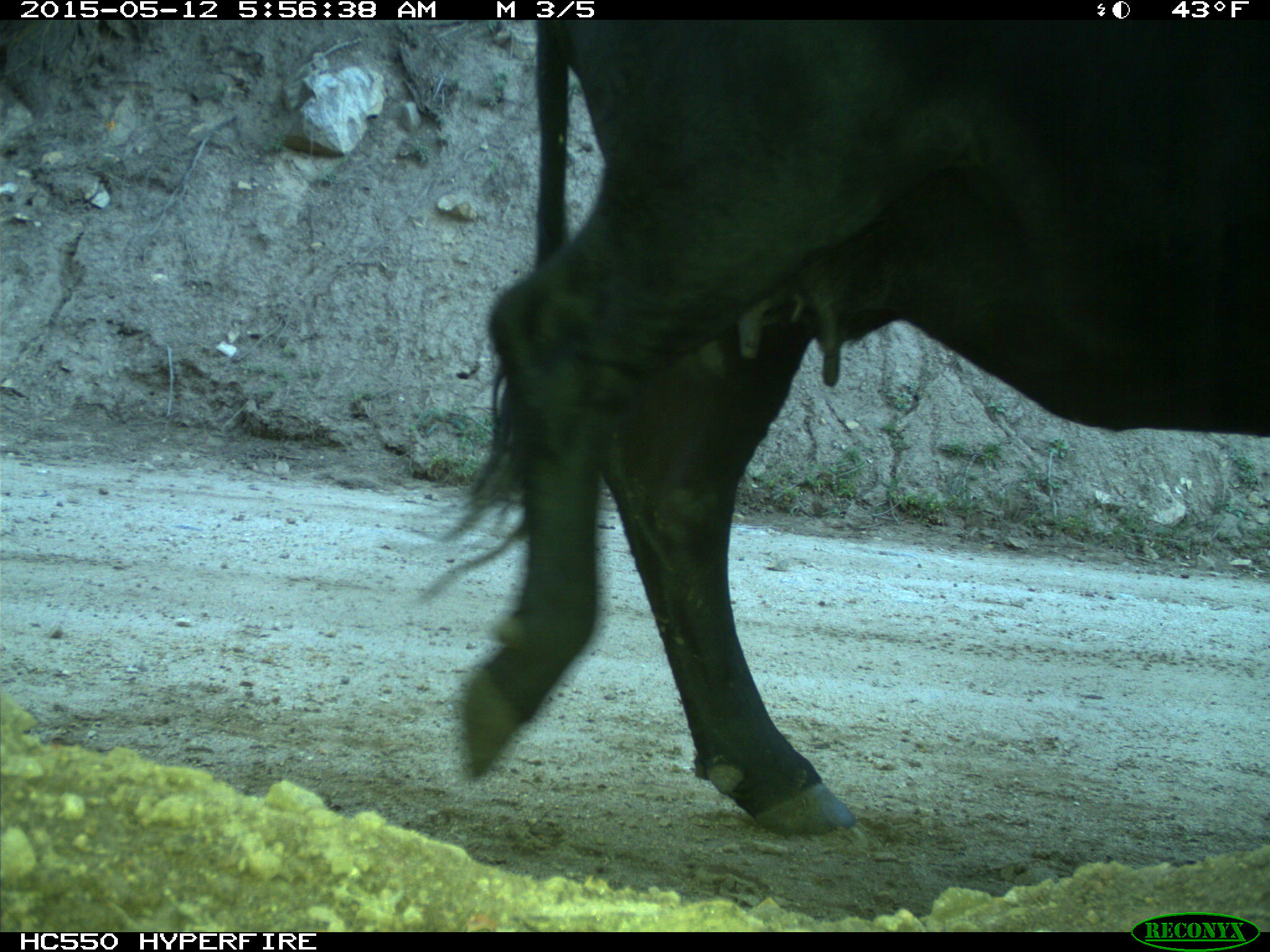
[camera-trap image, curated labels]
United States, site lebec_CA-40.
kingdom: Animalia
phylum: Chordata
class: Mammalia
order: Artiodactyla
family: Bovidae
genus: Bos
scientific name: Bos taurus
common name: domestic cow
Bos taurus (domestic cow).